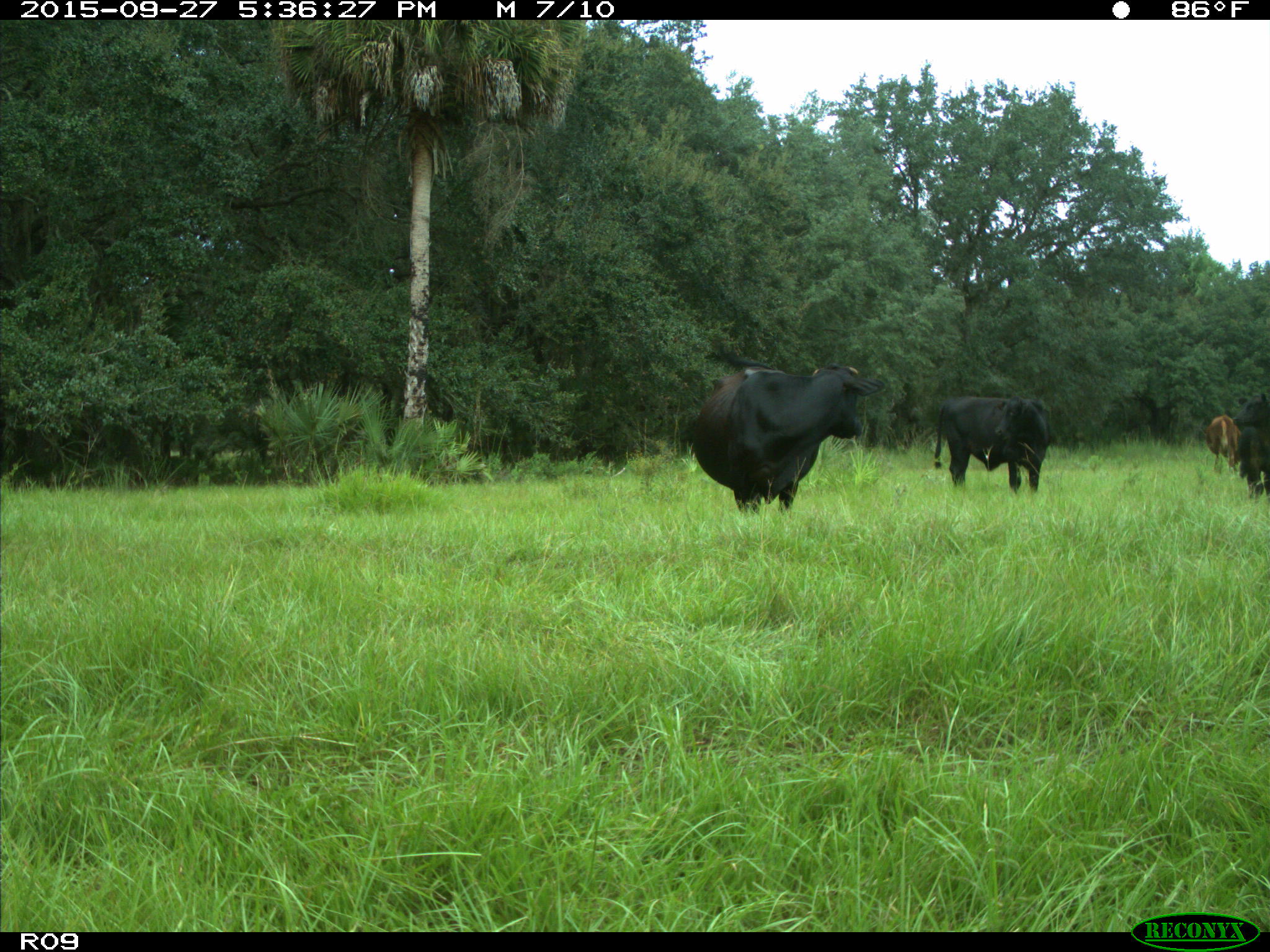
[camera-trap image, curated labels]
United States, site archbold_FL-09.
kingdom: Animalia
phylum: Chordata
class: Mammalia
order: Artiodactyla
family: Bovidae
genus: Bos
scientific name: Bos taurus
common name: domestic cow